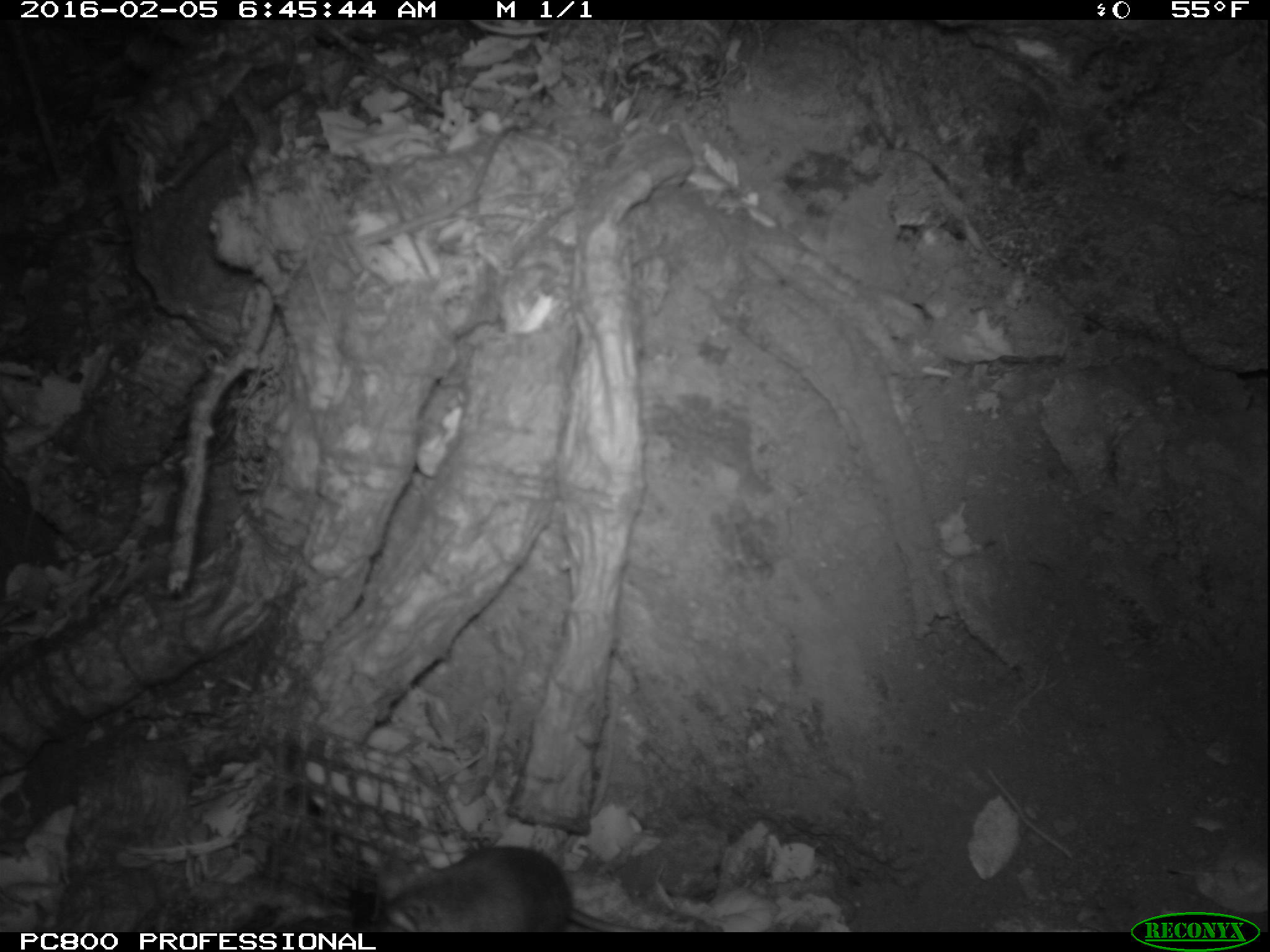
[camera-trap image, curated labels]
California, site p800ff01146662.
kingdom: Animalia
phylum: Chordata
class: Mammalia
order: Rodentia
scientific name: Rodentia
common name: rodent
Rodent (Rodentia).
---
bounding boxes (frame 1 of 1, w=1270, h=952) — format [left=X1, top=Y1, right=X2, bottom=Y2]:
rodent: [left=360, top=844, right=655, bottom=931]